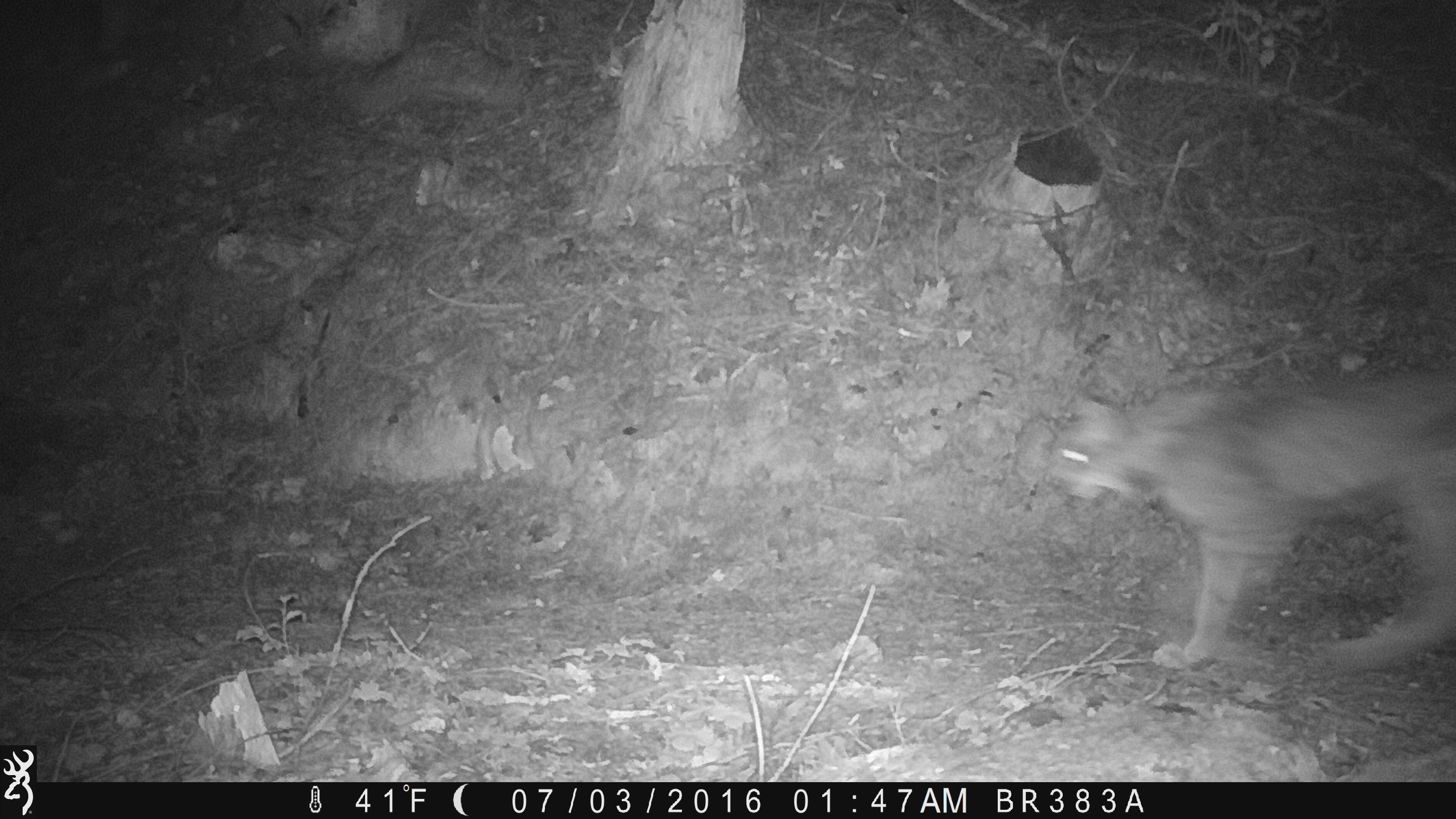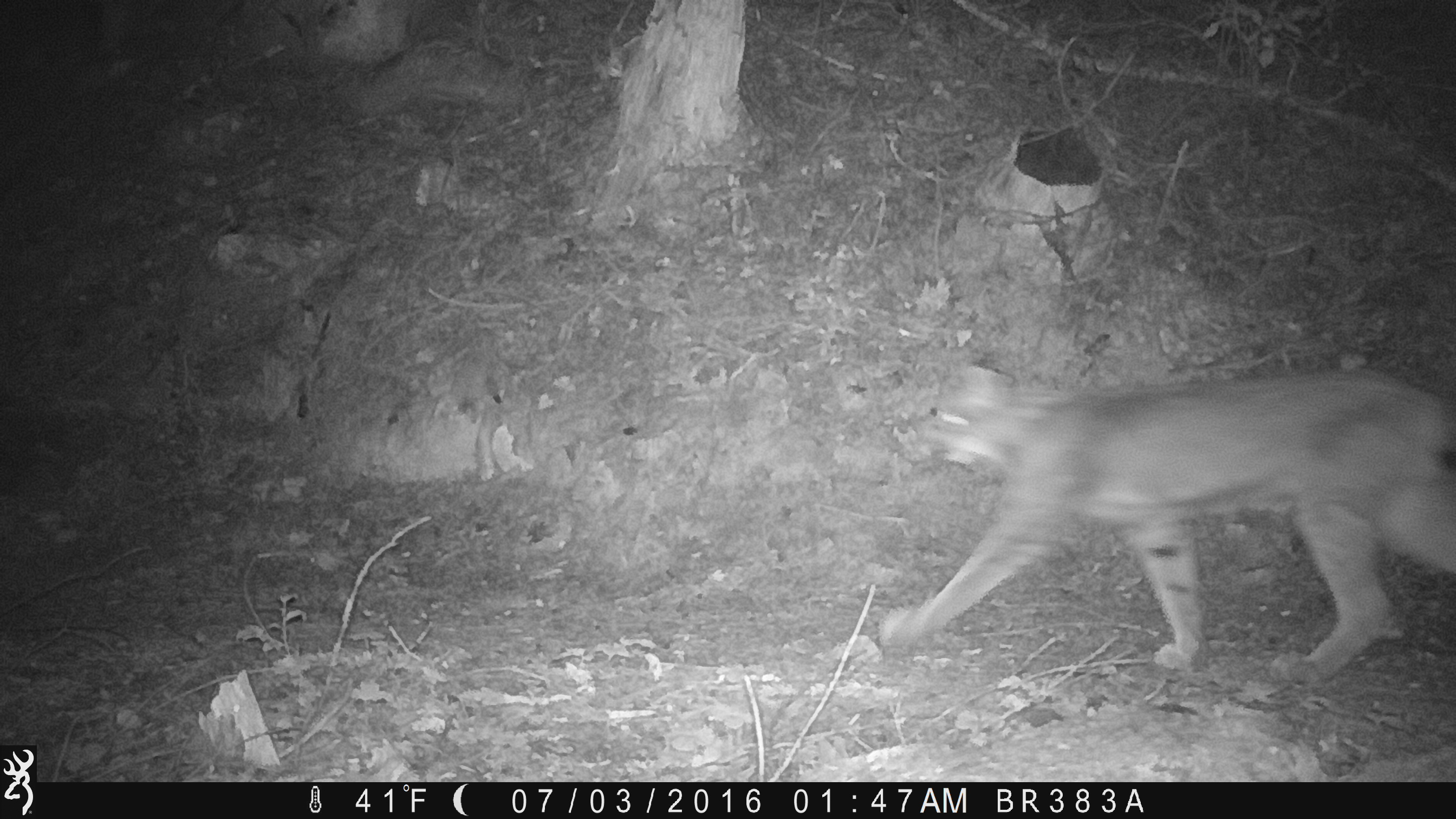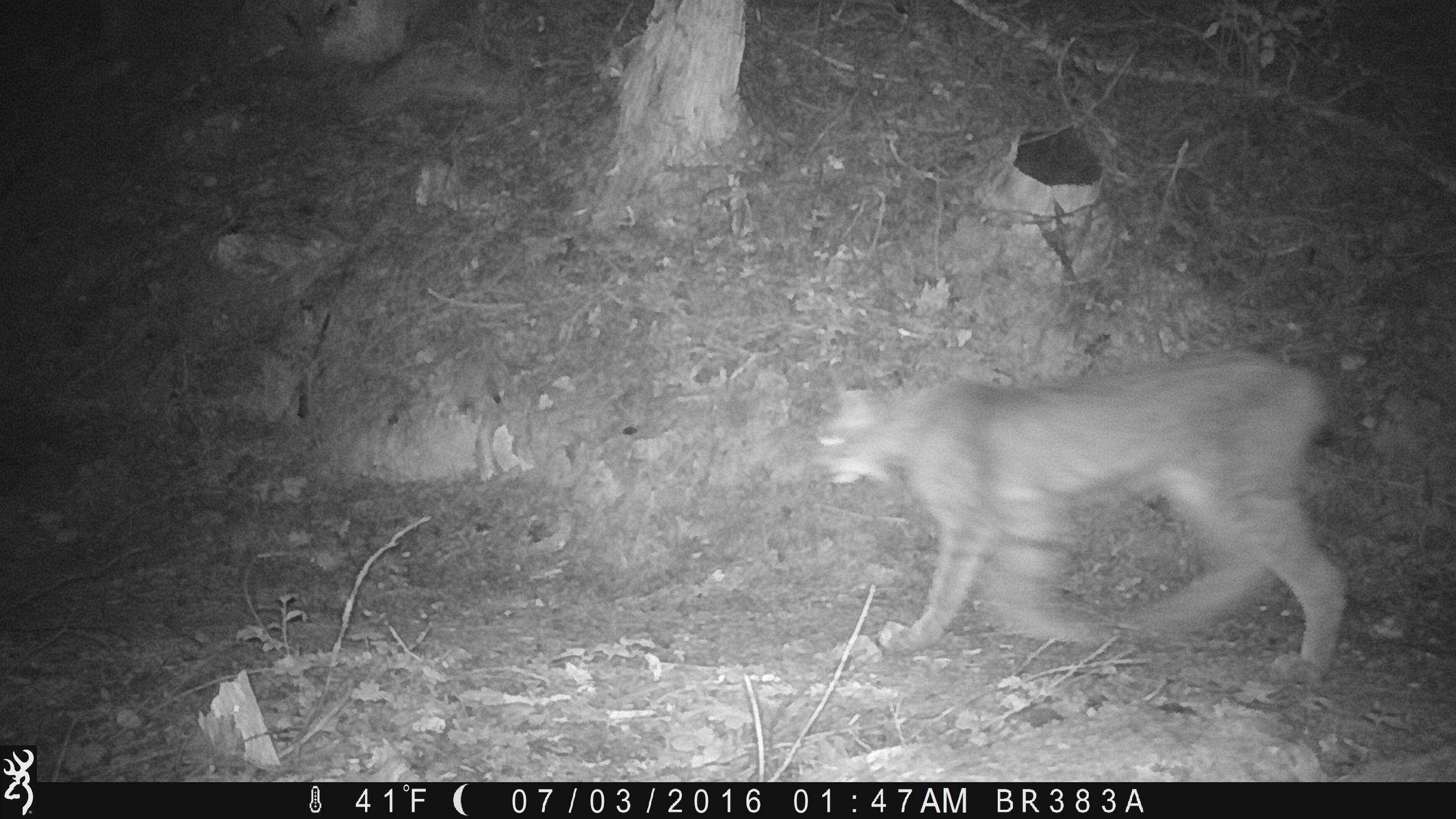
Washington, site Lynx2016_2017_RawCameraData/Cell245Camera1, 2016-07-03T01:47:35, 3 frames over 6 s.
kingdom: Animalia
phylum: Chordata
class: Mammalia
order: Carnivora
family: Felidae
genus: Lynx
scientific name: Lynx canadensis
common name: canada lynx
Lynx canadensis (canada lynx). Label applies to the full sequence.